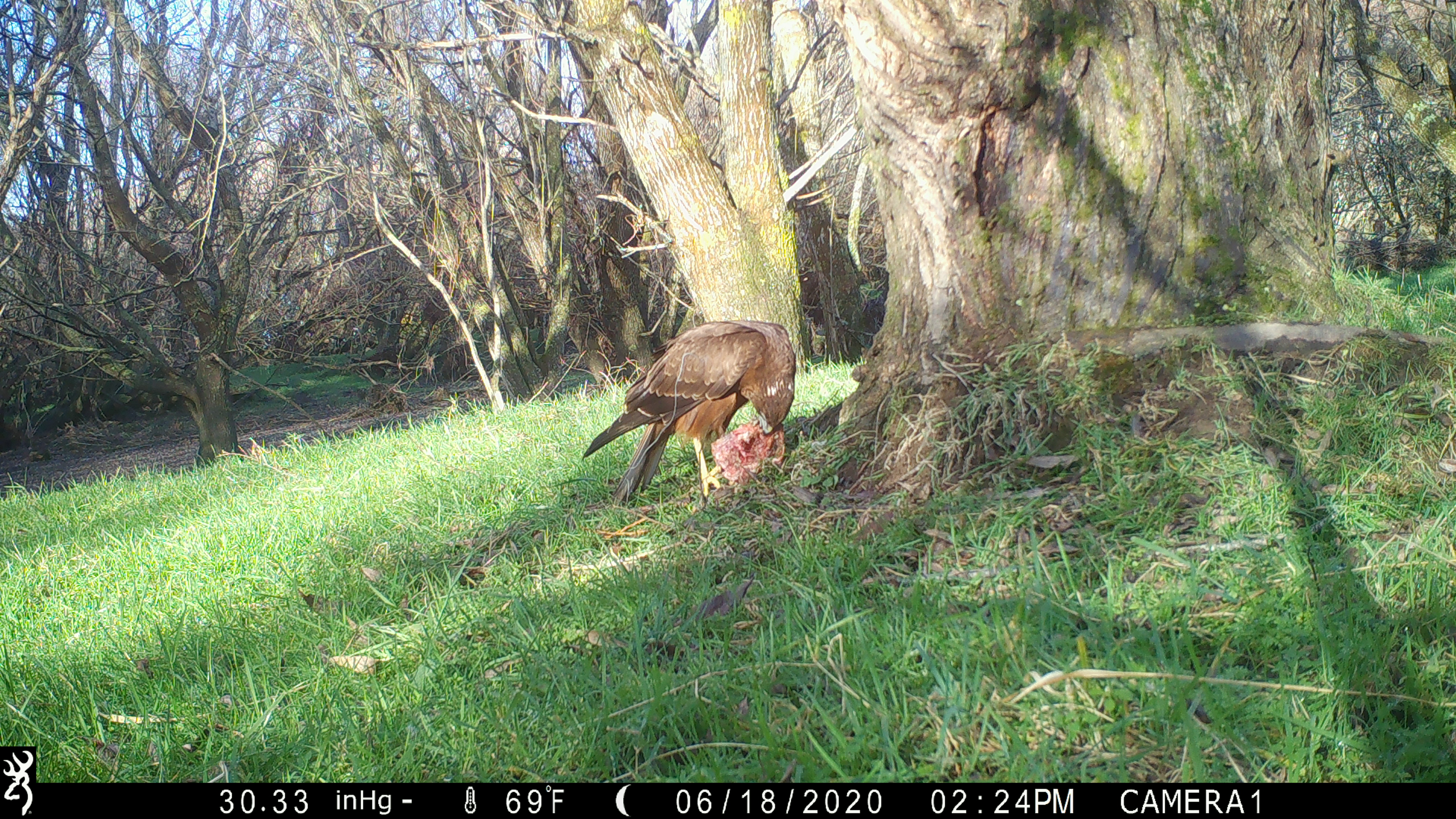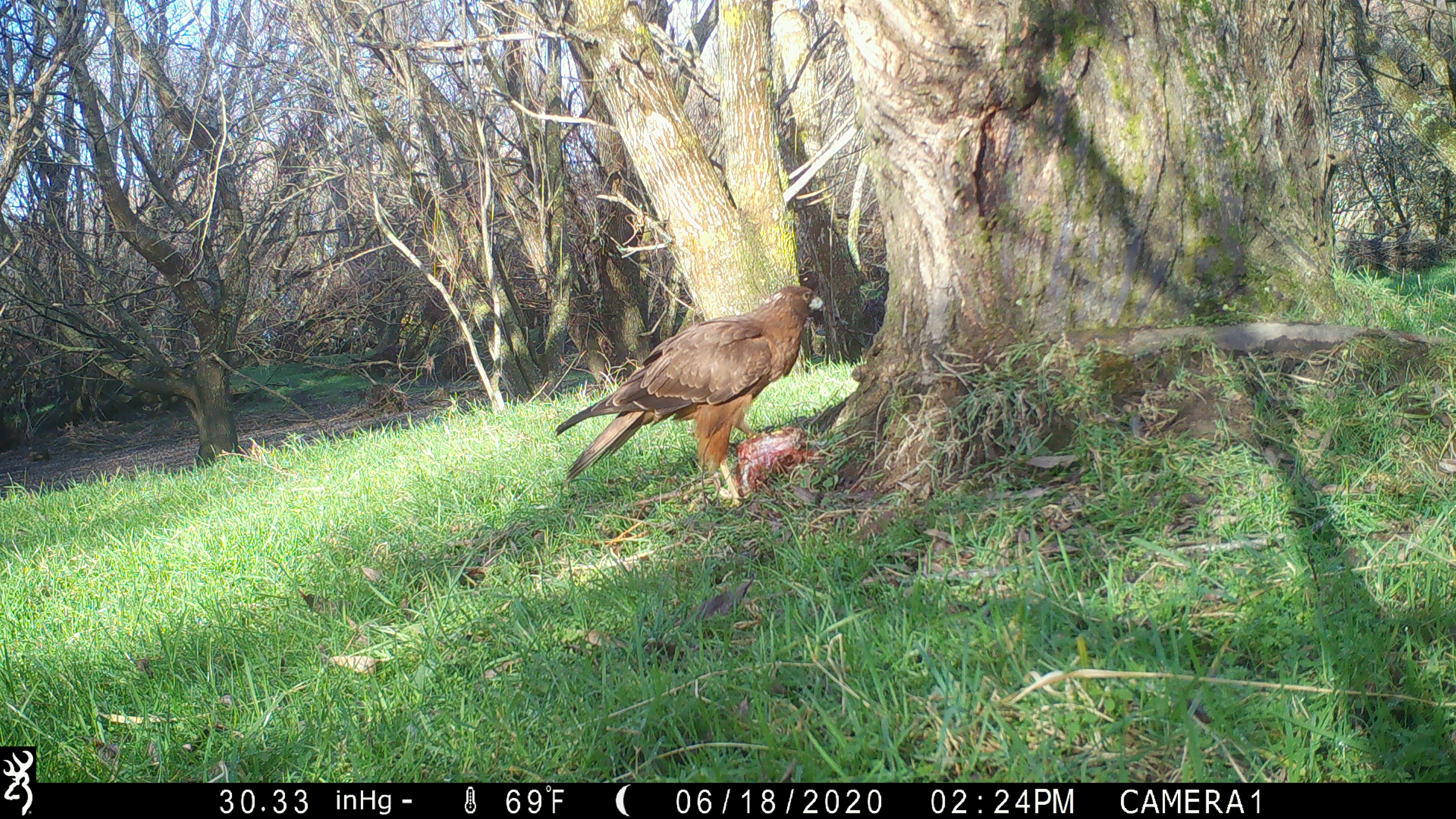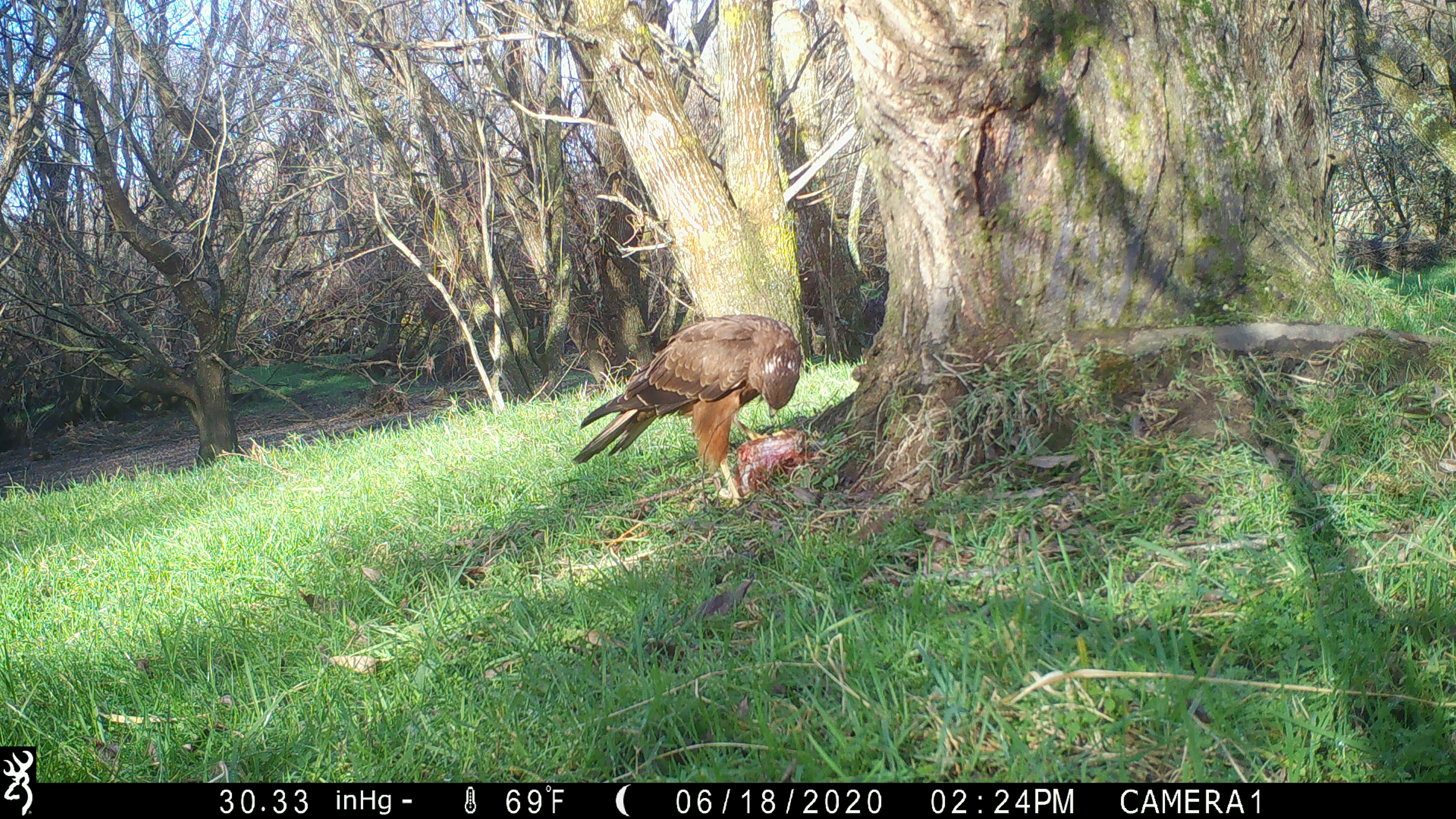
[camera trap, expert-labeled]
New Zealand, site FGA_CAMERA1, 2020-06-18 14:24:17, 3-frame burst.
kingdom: Animalia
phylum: Chordata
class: Aves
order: Accipitriformes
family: Accipitridae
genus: Circus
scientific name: Circus approximans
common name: swamp harrier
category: harrier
Harrier (swamp harrier) (Circus approximans).